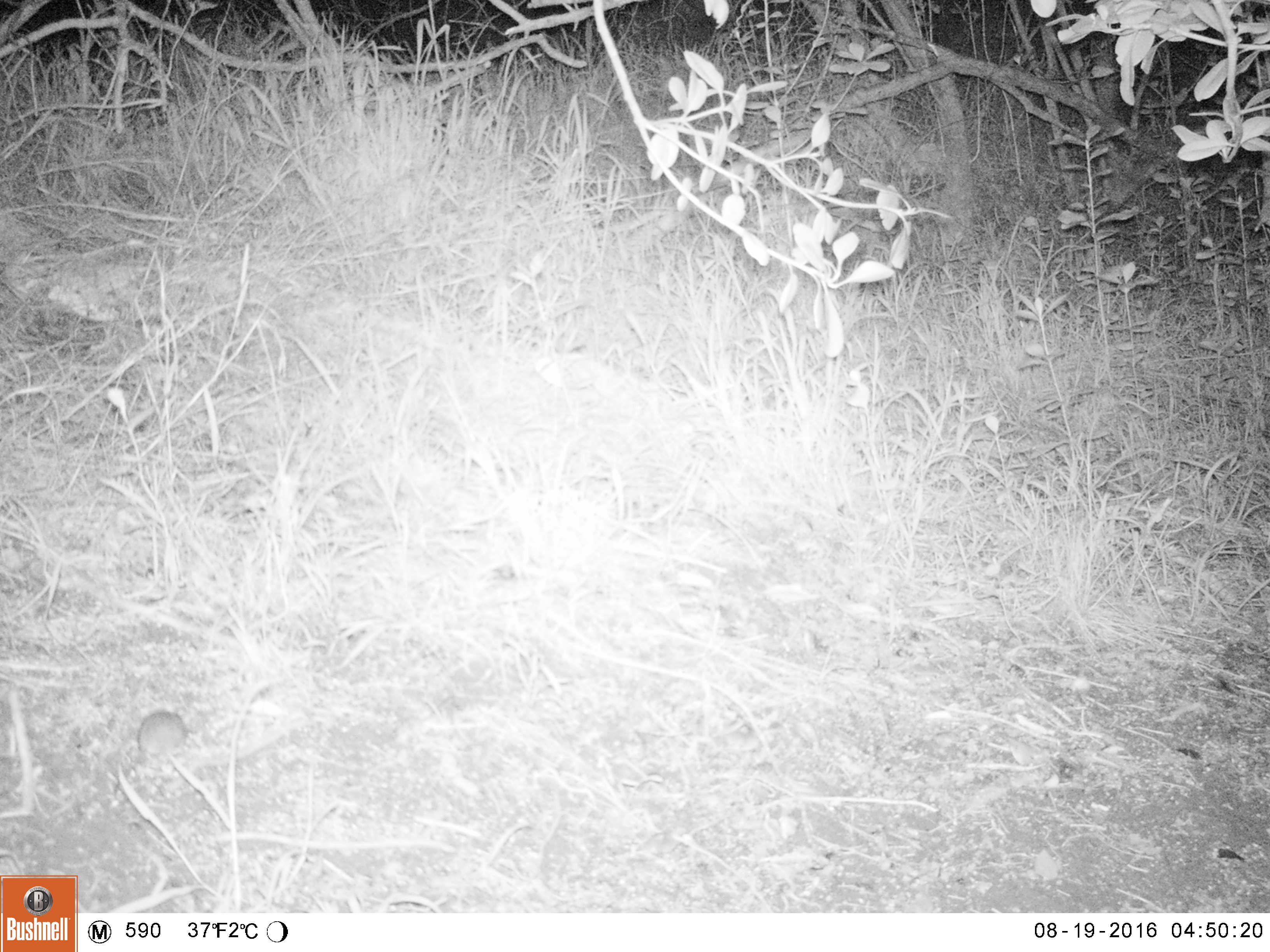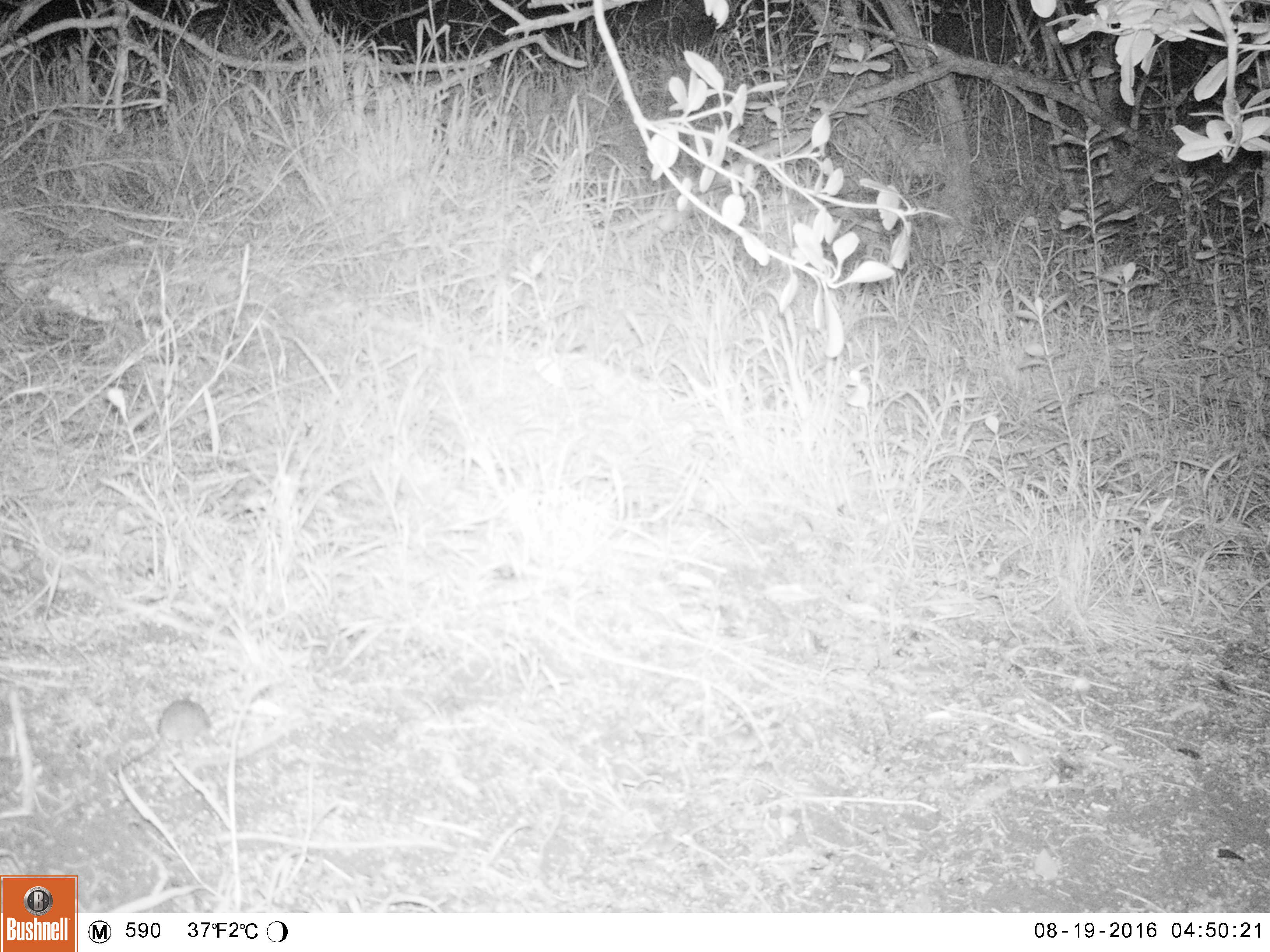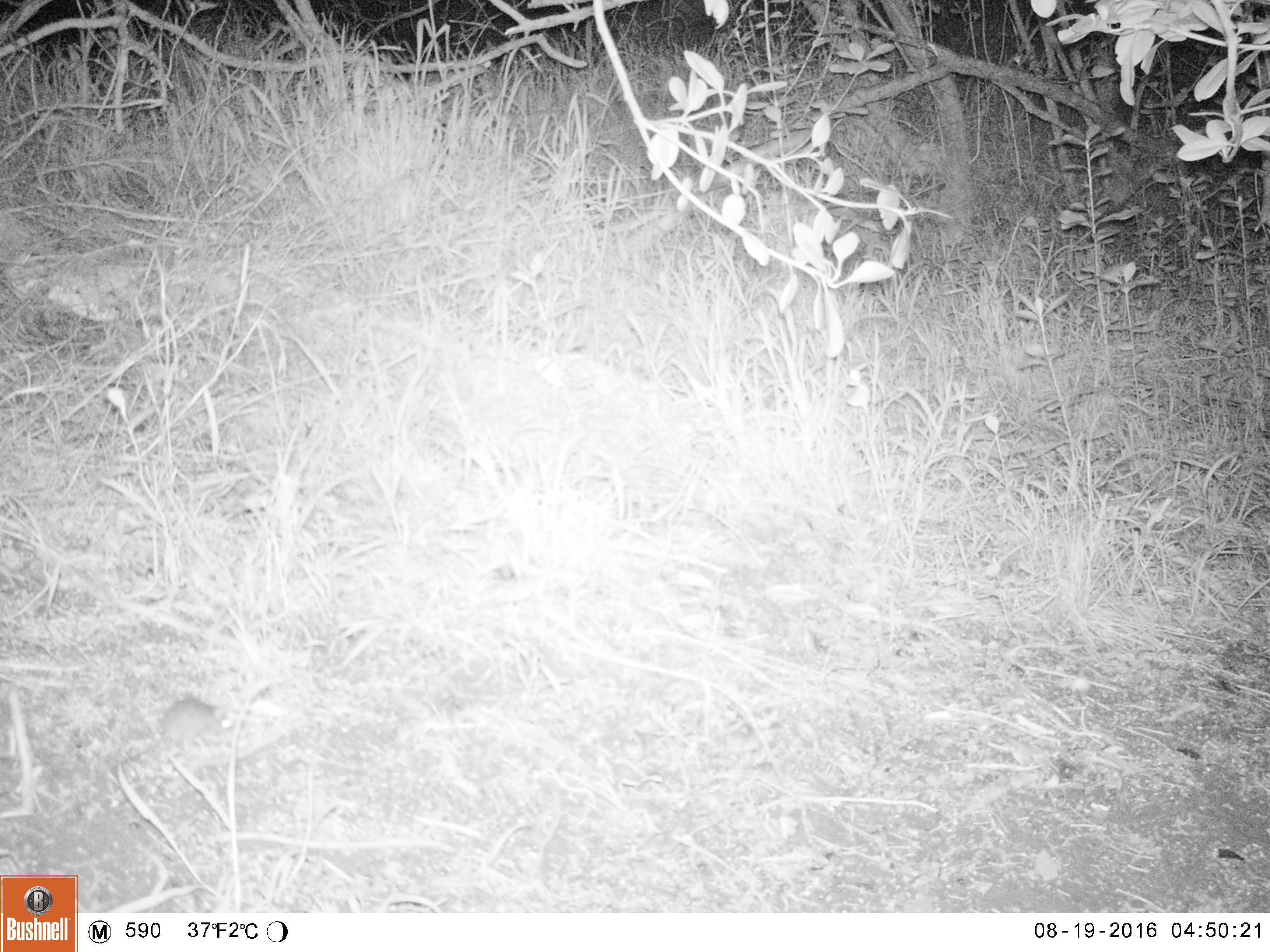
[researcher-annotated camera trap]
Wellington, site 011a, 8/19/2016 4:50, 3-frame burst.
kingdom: Animalia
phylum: Chordata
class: Mammalia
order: Rodentia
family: Muridae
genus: Mus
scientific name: Mus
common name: mouse